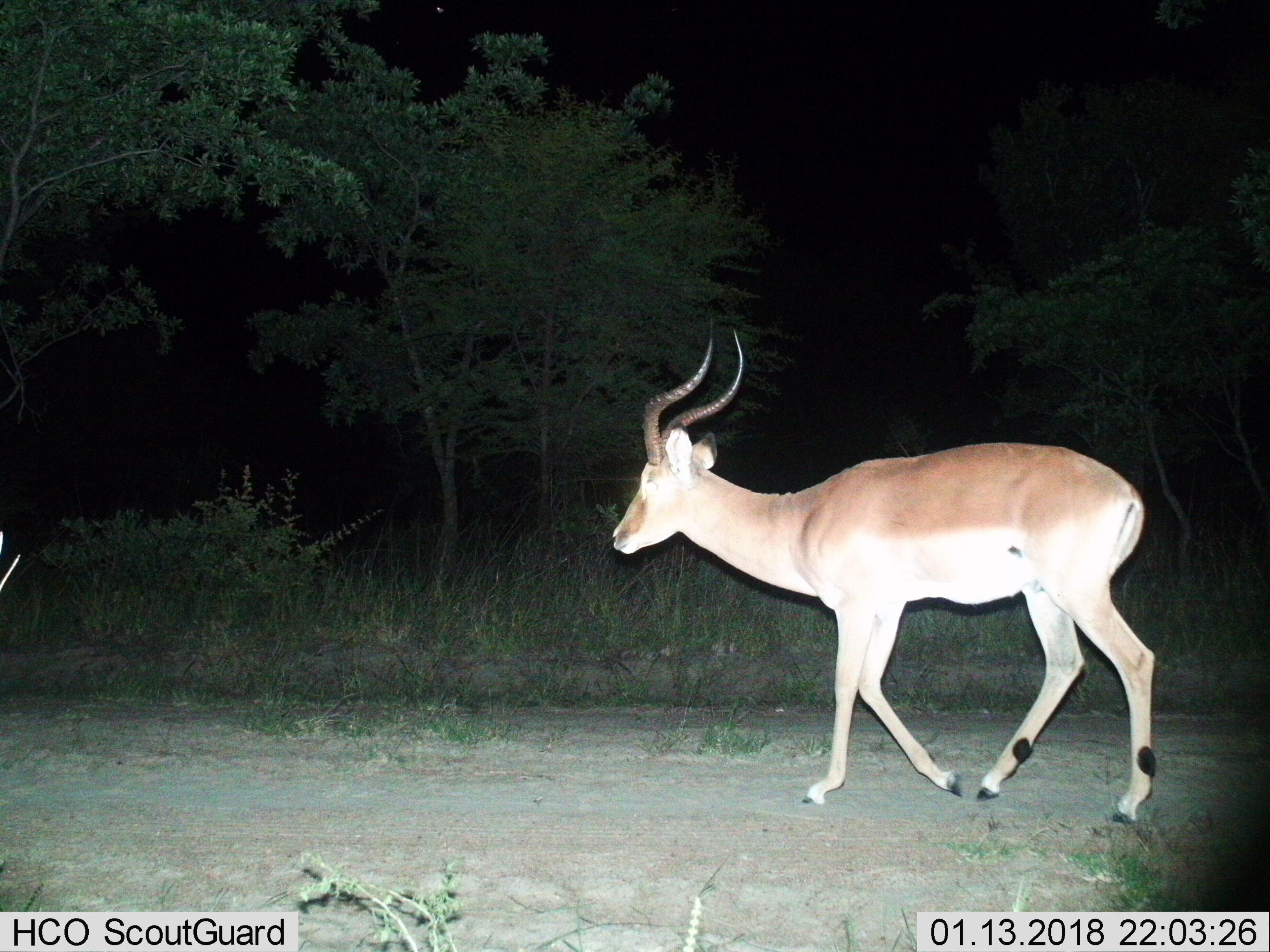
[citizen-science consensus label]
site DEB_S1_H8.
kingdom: Animalia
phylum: Chordata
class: Mammalia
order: Artiodactyla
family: Bovidae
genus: Aepyceros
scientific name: Aepyceros melampus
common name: impala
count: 1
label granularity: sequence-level